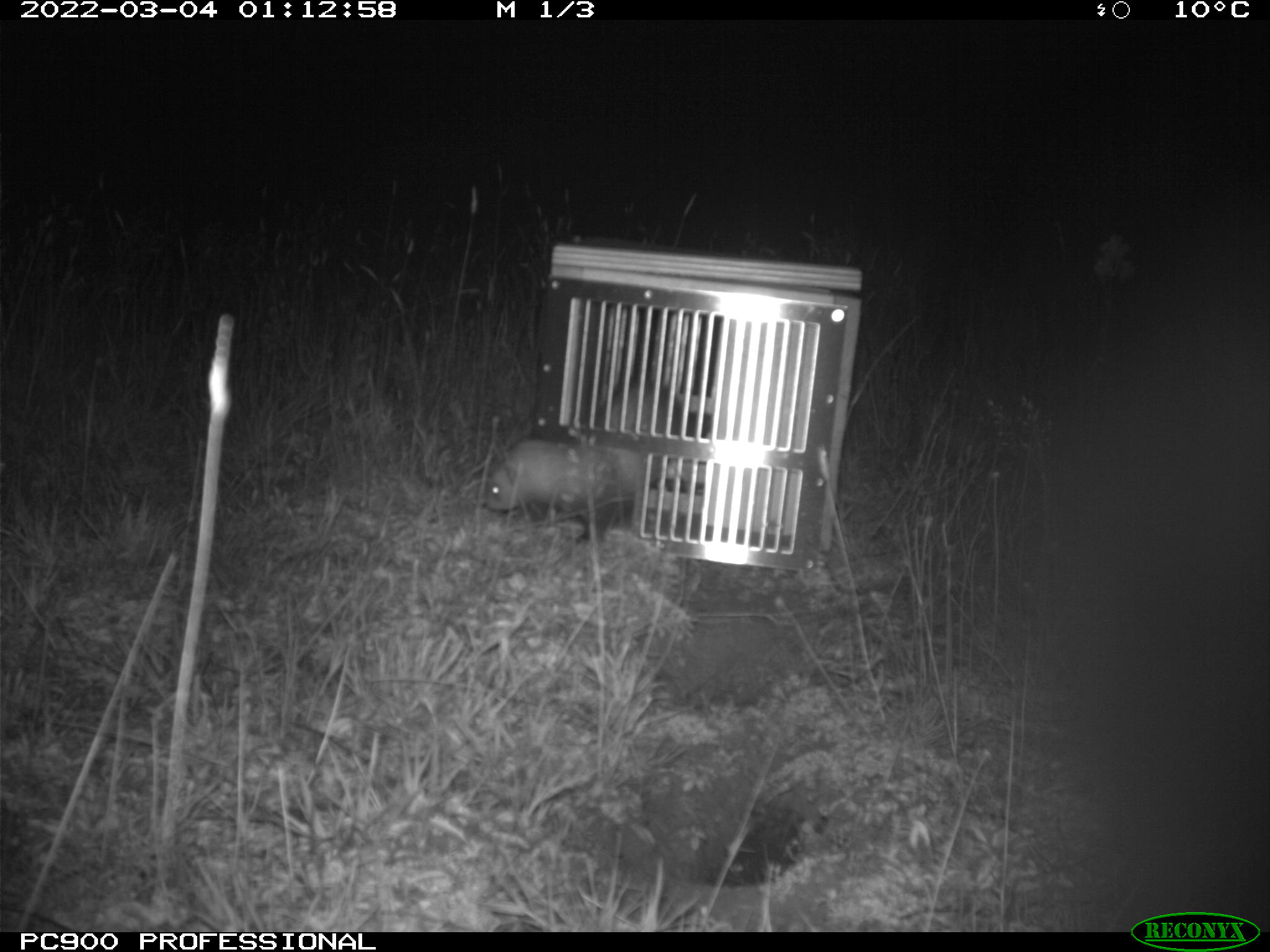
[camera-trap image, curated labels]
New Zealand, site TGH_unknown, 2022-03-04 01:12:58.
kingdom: Animalia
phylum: Chordata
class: Mammalia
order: Carnivora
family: Mustelidae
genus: Mustela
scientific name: Mustela furo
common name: ferret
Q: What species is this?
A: Ferret (Mustela furo).